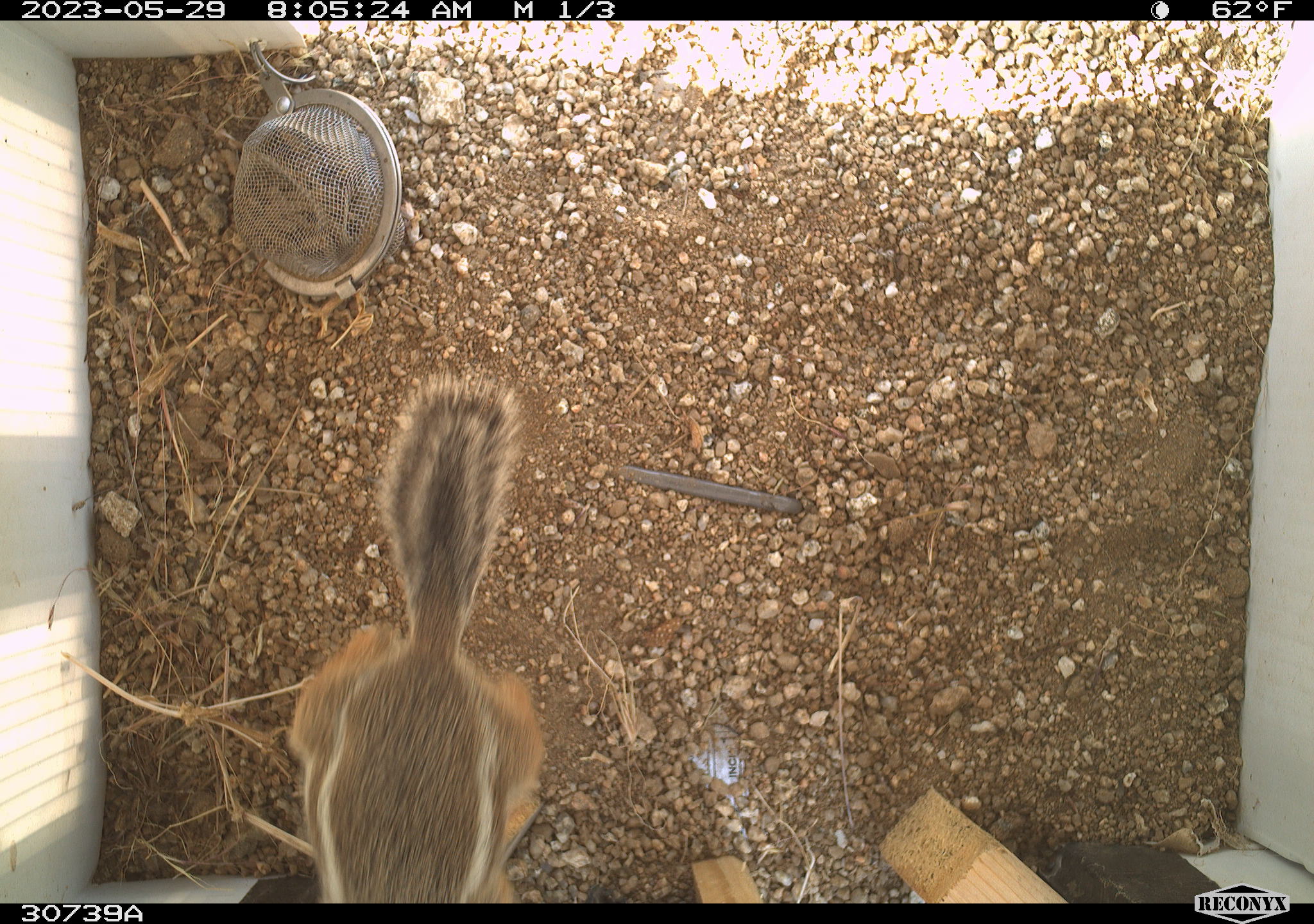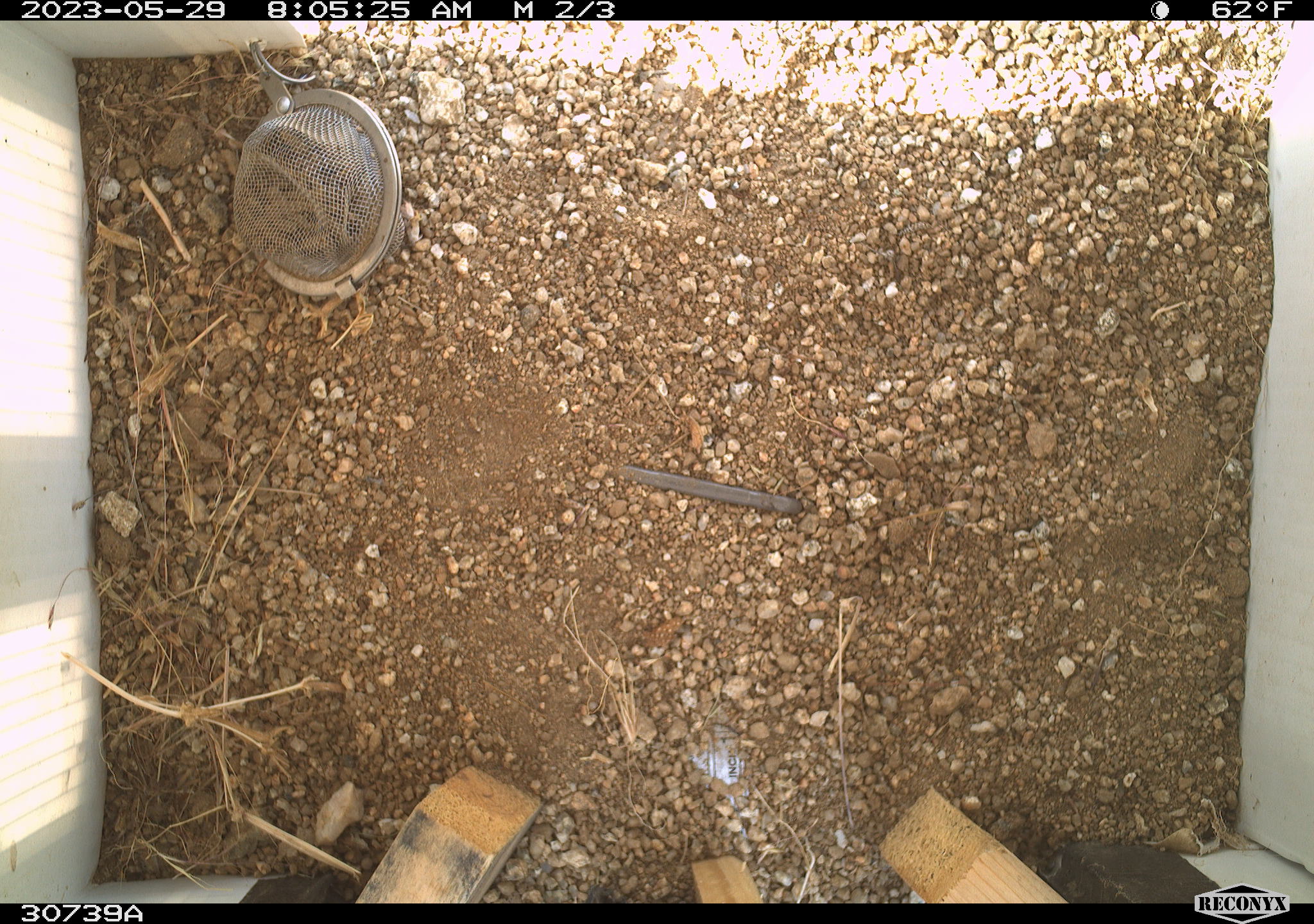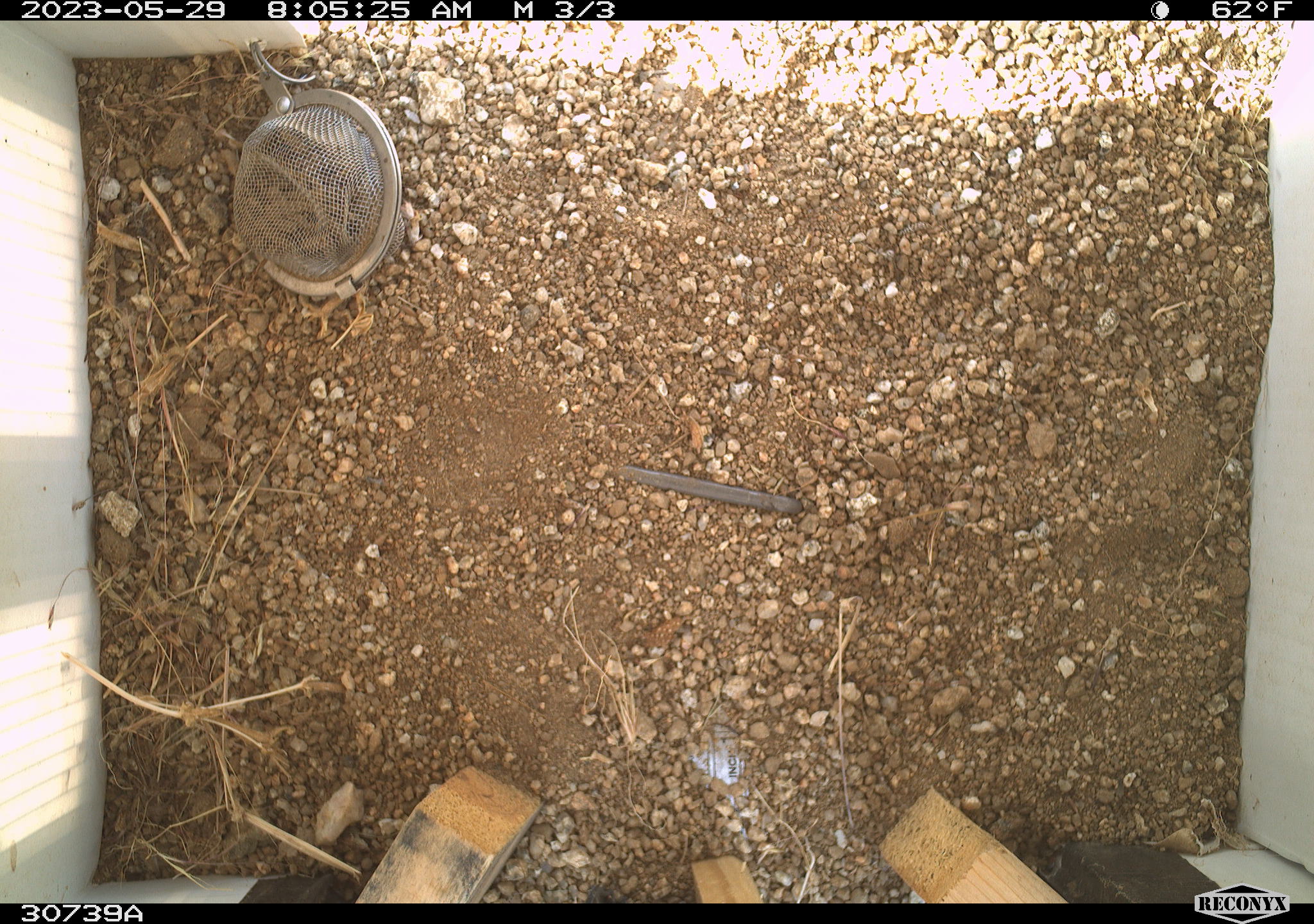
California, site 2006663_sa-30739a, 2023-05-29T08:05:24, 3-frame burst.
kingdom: Animalia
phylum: Chordata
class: Mammalia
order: Rodentia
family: Sciuridae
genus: Ammospermophilus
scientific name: Ammospermophilus leucurus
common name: white-tailed antelope squirrel